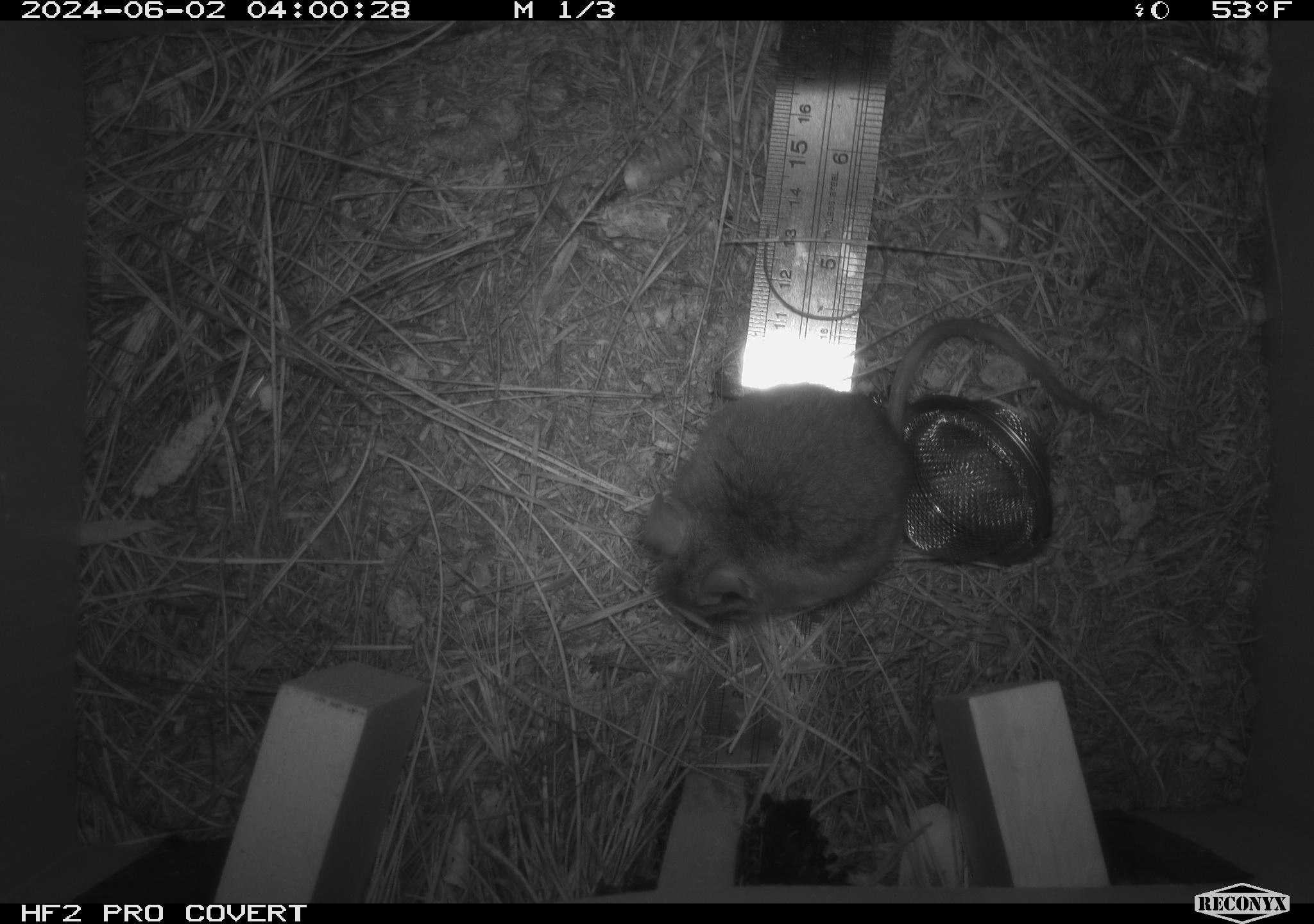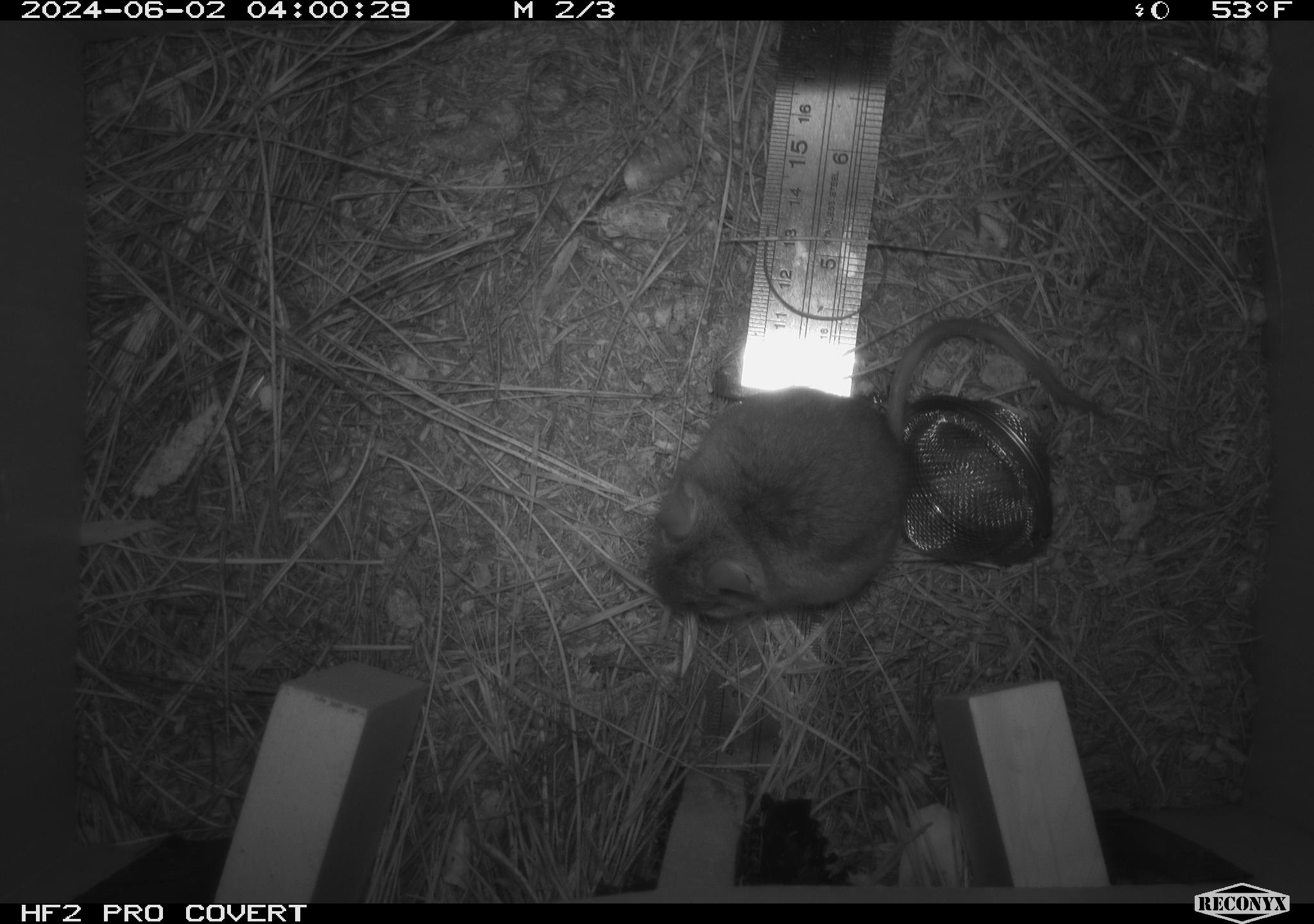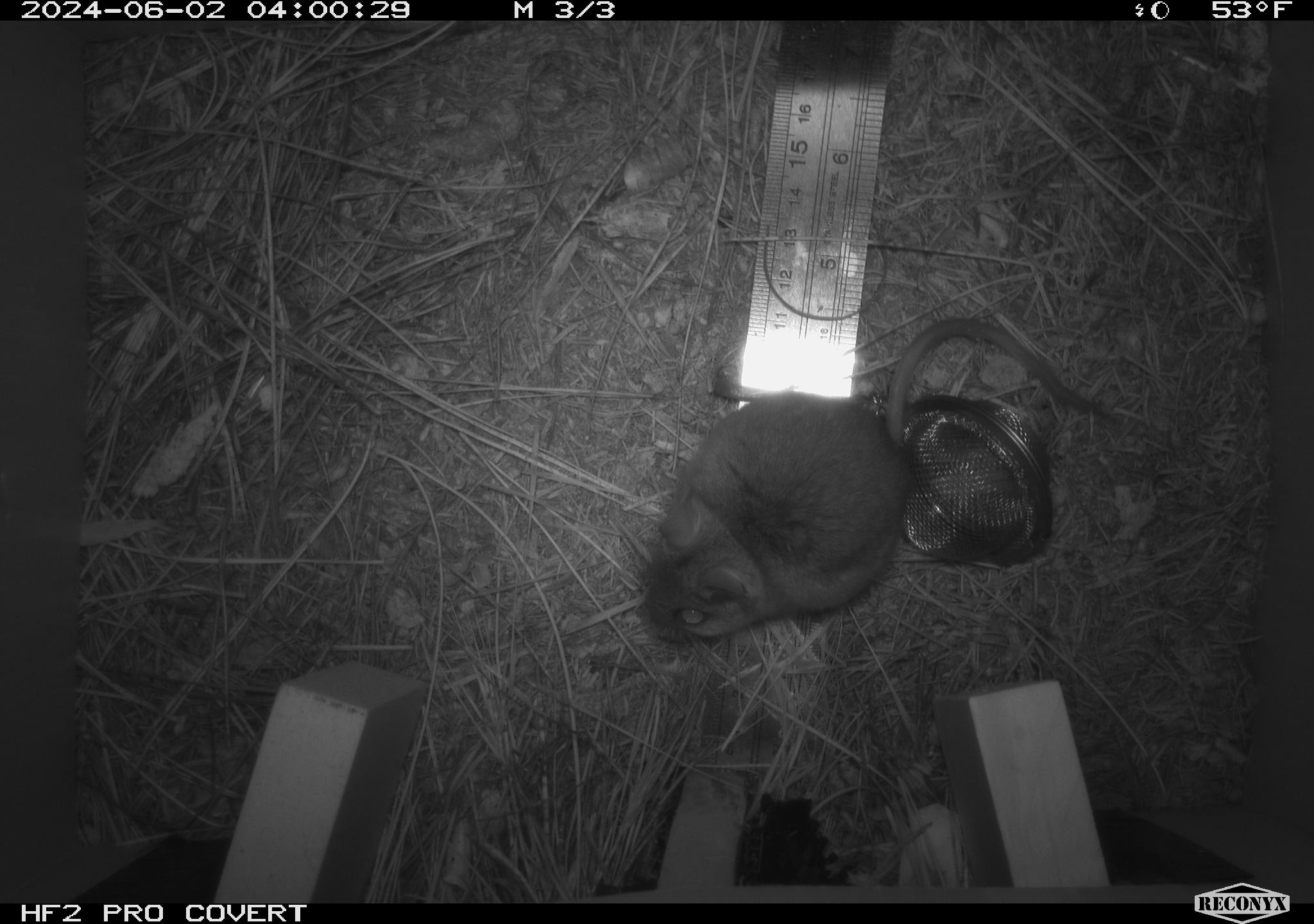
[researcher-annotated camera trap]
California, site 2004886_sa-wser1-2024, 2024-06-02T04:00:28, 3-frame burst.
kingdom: Animalia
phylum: Chordata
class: Mammalia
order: Rodentia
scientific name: Rodentia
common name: mouse species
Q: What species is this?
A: Mouse species (Rodentia).